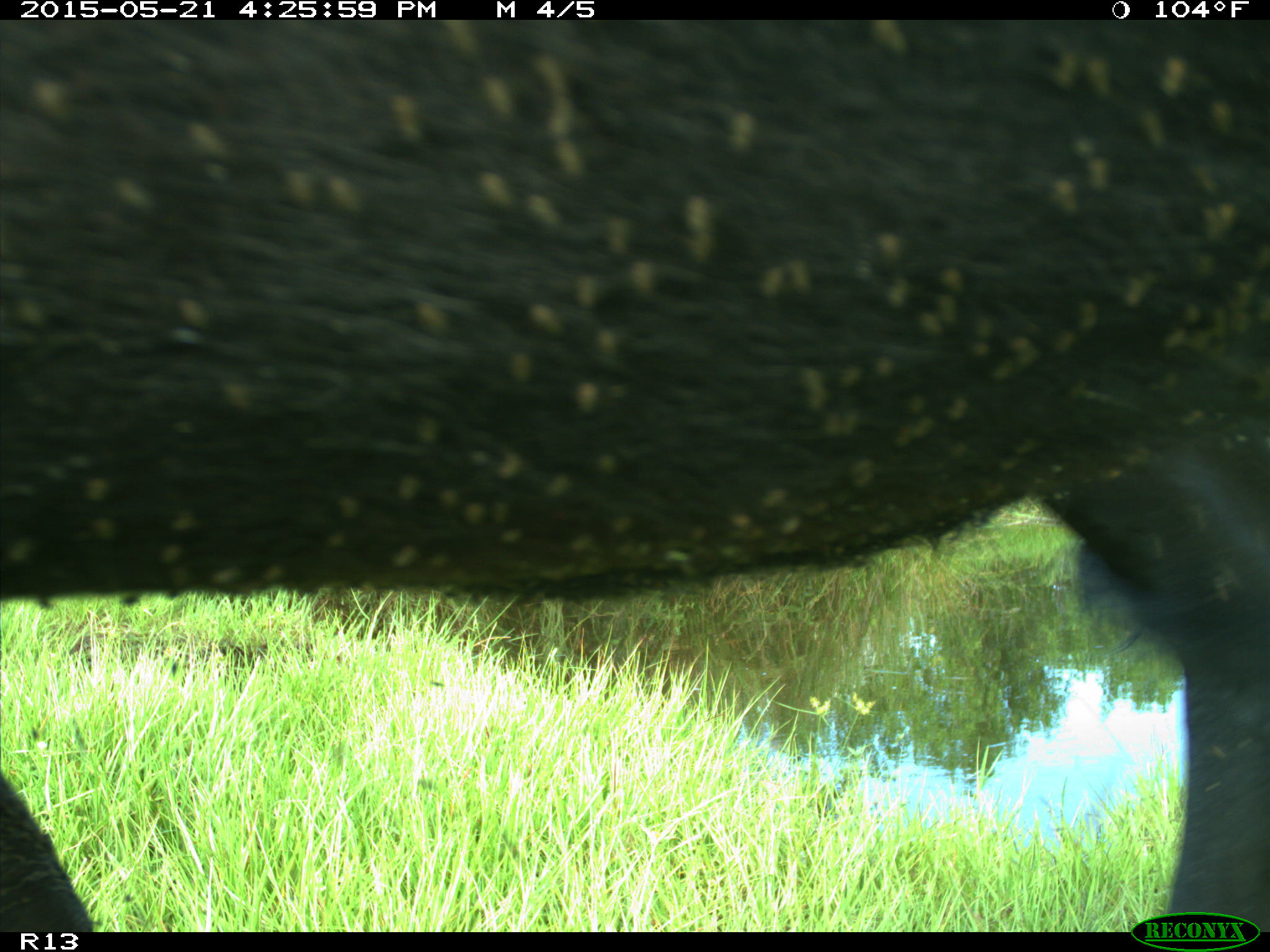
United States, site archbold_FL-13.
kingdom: Animalia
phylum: Chordata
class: Mammalia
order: Artiodactyla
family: Bovidae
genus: Bos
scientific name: Bos taurus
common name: domestic cow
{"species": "Bos taurus (domestic cow)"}